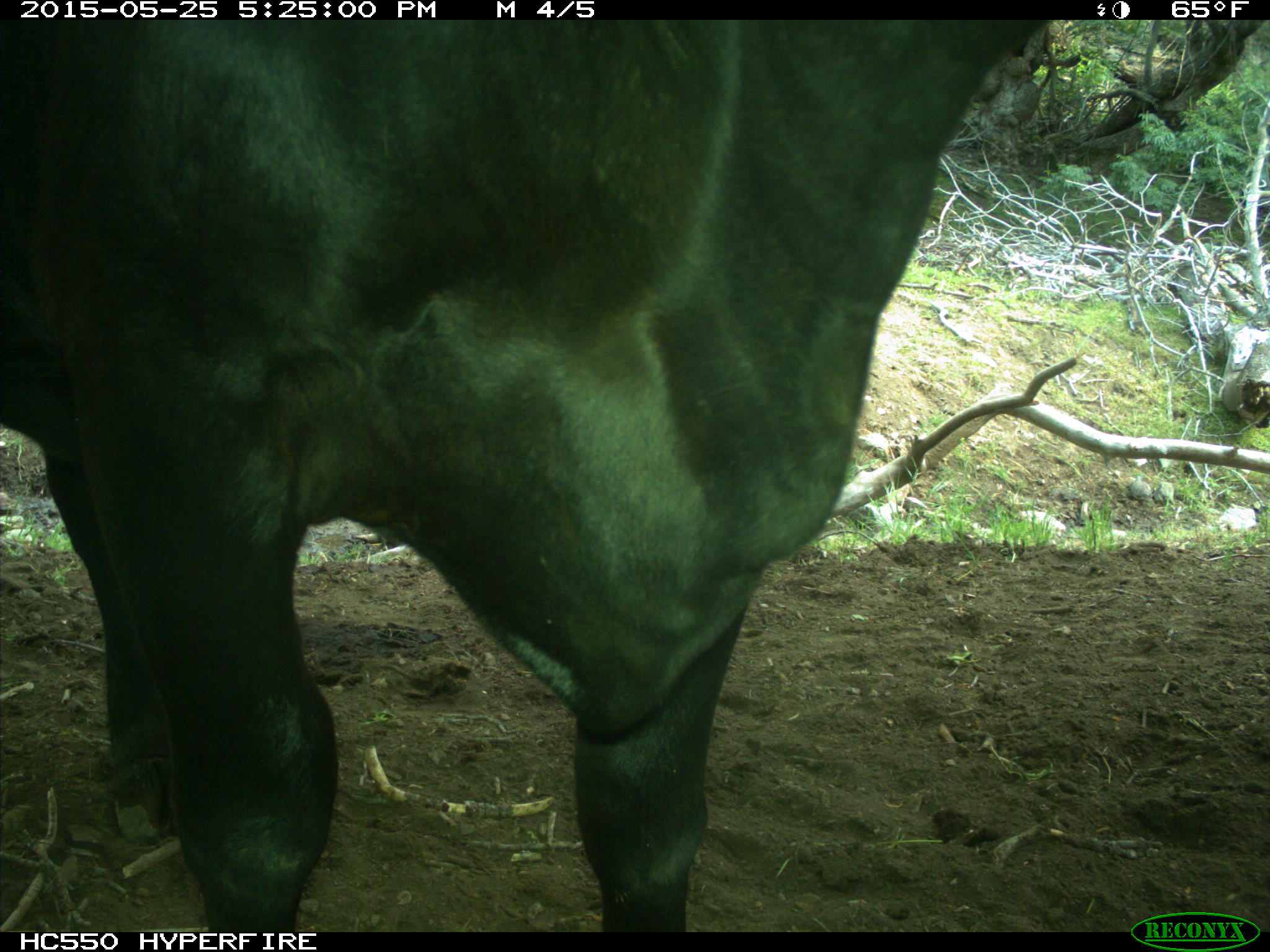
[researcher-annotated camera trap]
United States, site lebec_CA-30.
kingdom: Animalia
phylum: Chordata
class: Mammalia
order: Artiodactyla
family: Bovidae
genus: Bos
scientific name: Bos taurus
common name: domestic cow